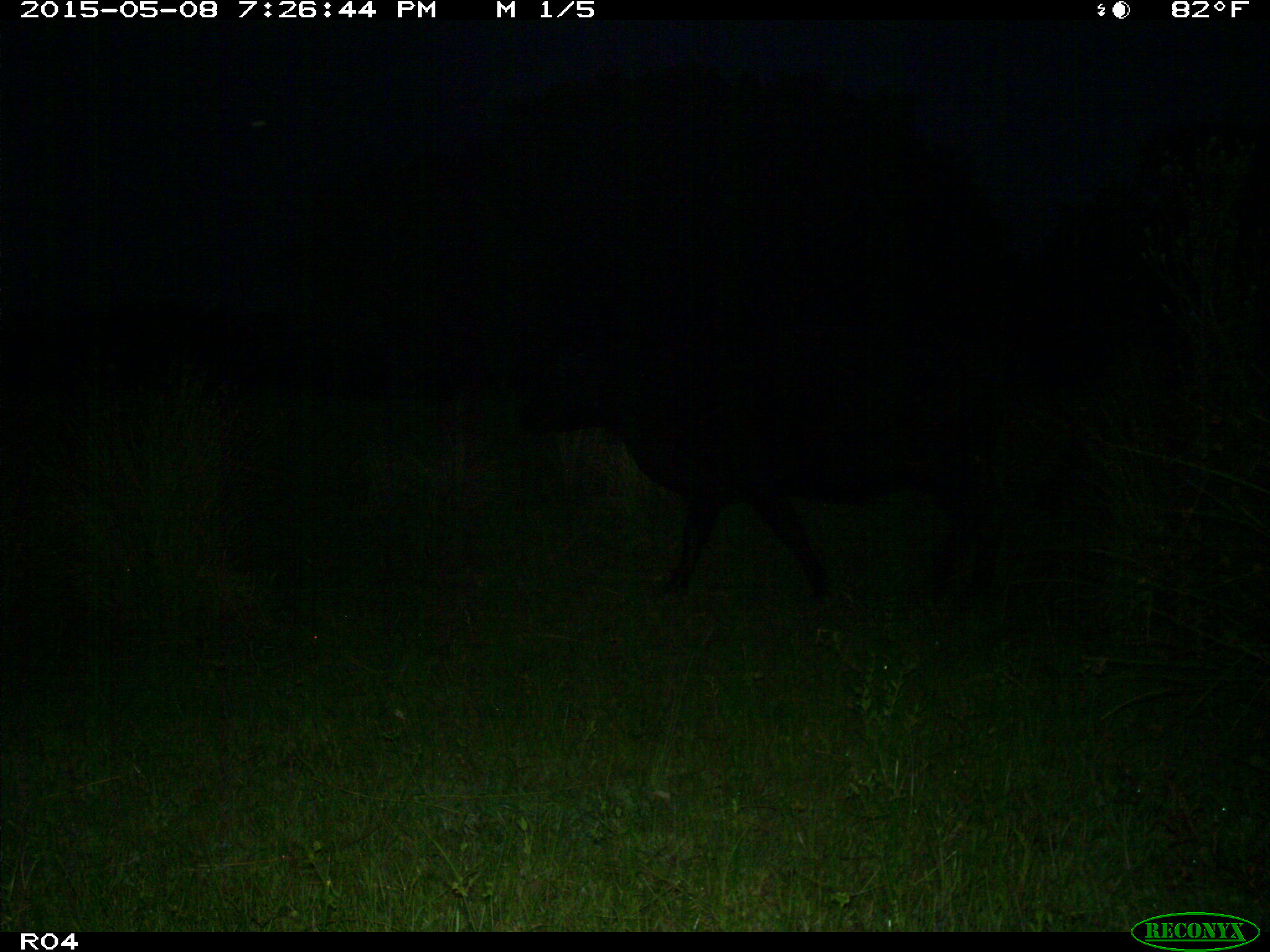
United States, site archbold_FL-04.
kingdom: Animalia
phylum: Chordata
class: Mammalia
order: Artiodactyla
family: Bovidae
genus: Bos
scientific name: Bos taurus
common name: domestic cow